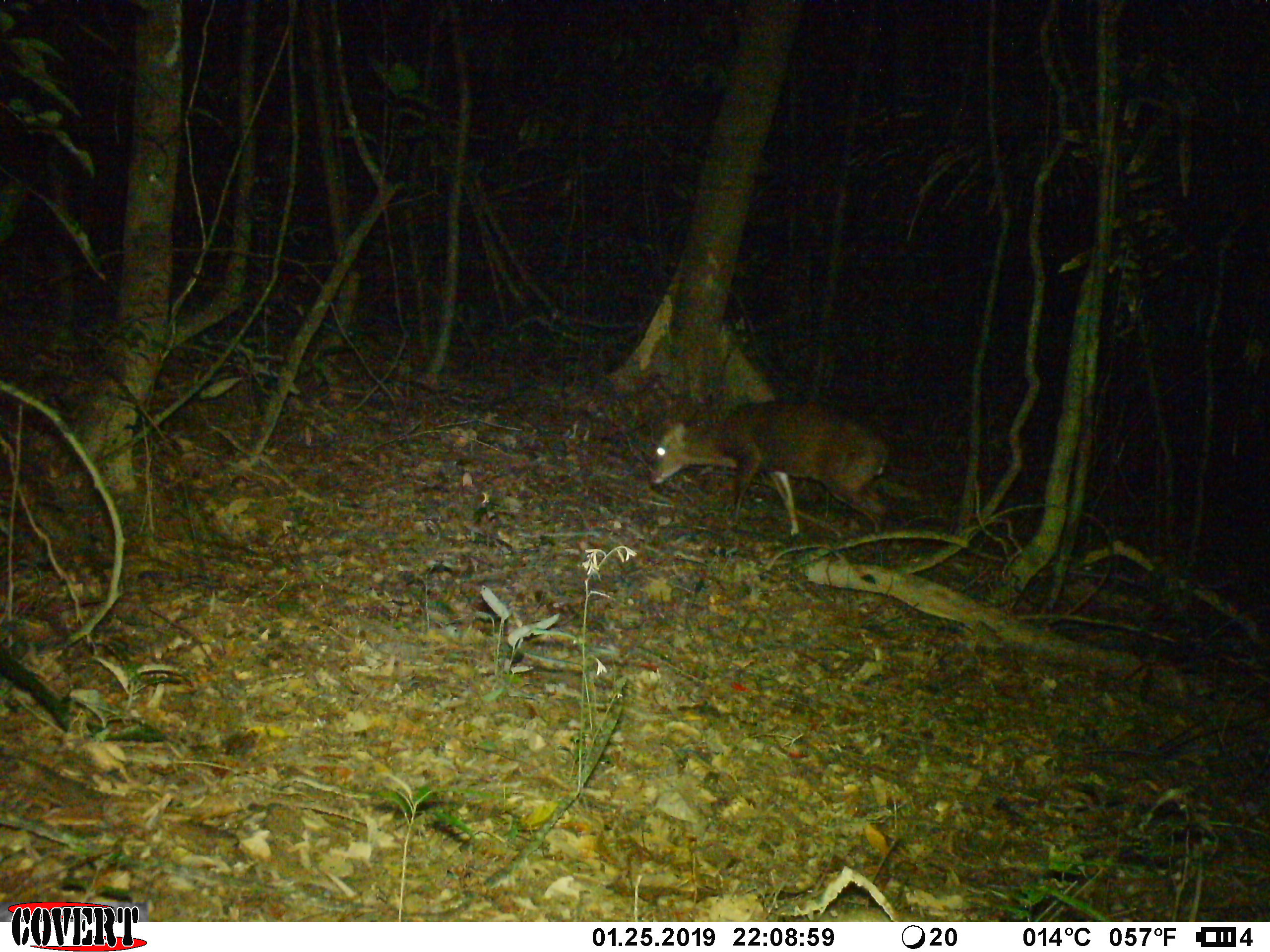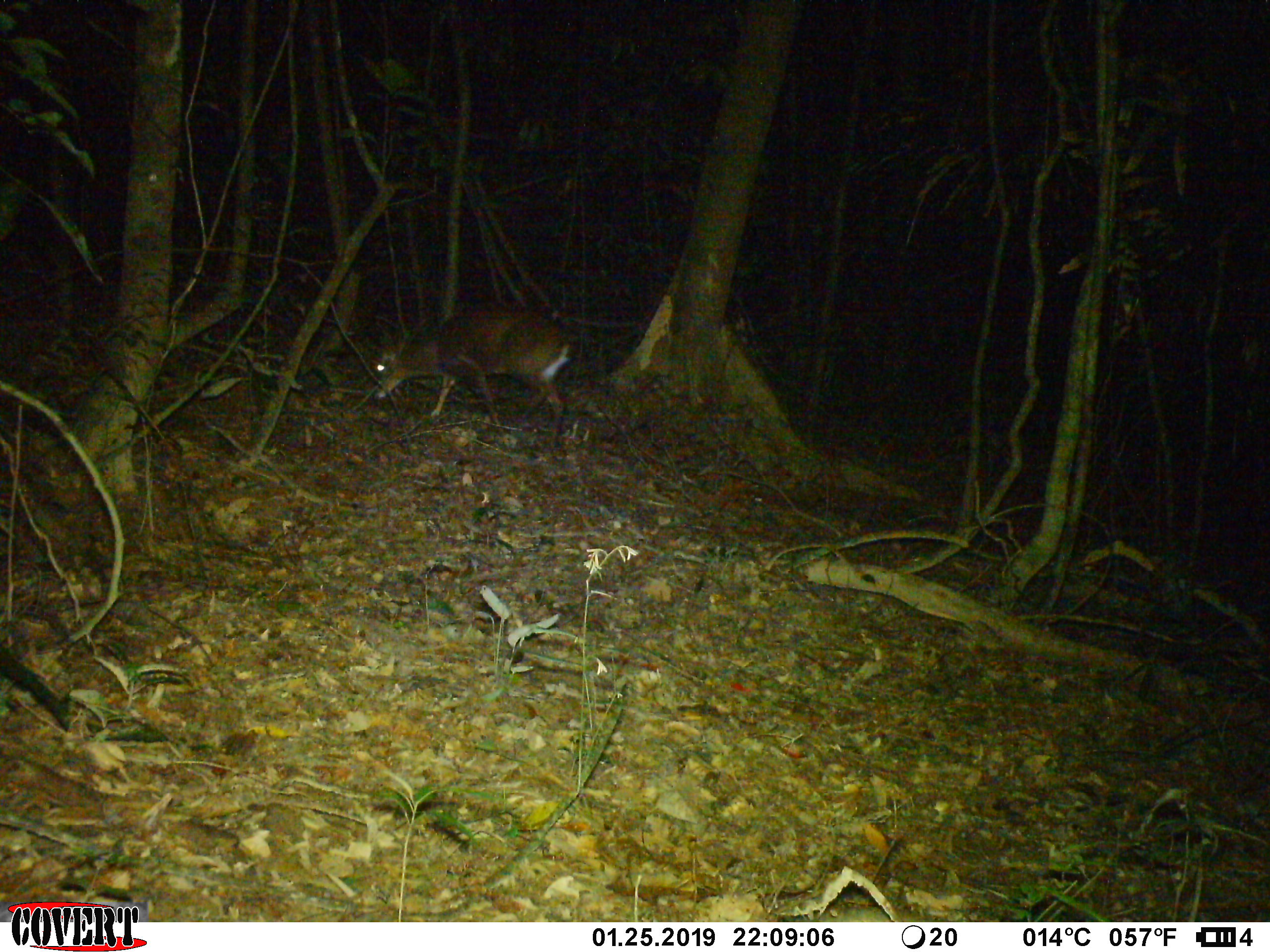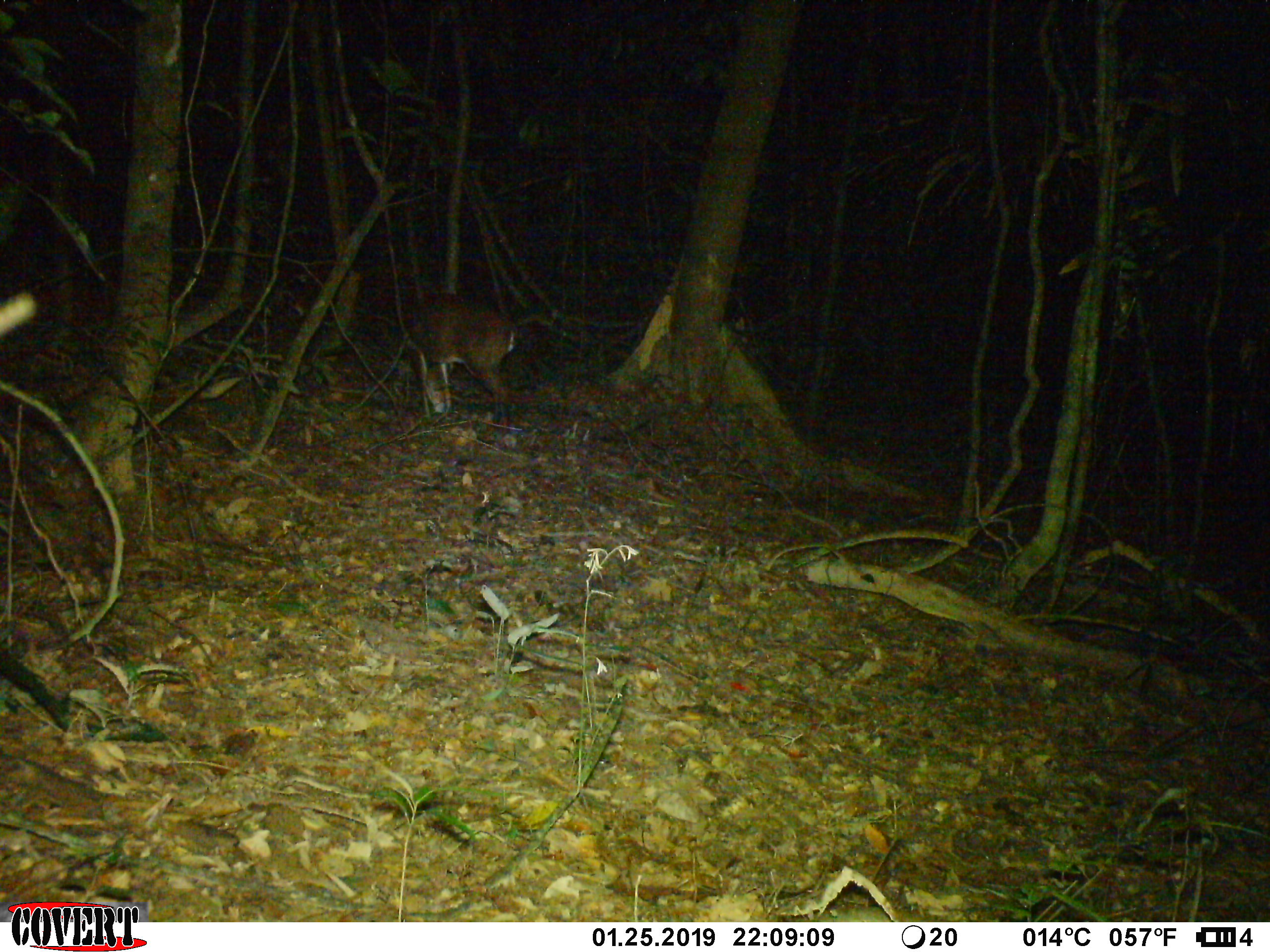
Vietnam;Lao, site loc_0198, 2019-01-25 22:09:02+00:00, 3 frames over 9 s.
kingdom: Animalia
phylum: Chordata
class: Mammalia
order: Artiodactyla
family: Cervidae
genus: Muntiacus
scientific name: Muntiacus vuquangensis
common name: large-antlered muntjac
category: large antlered muntjac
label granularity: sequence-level